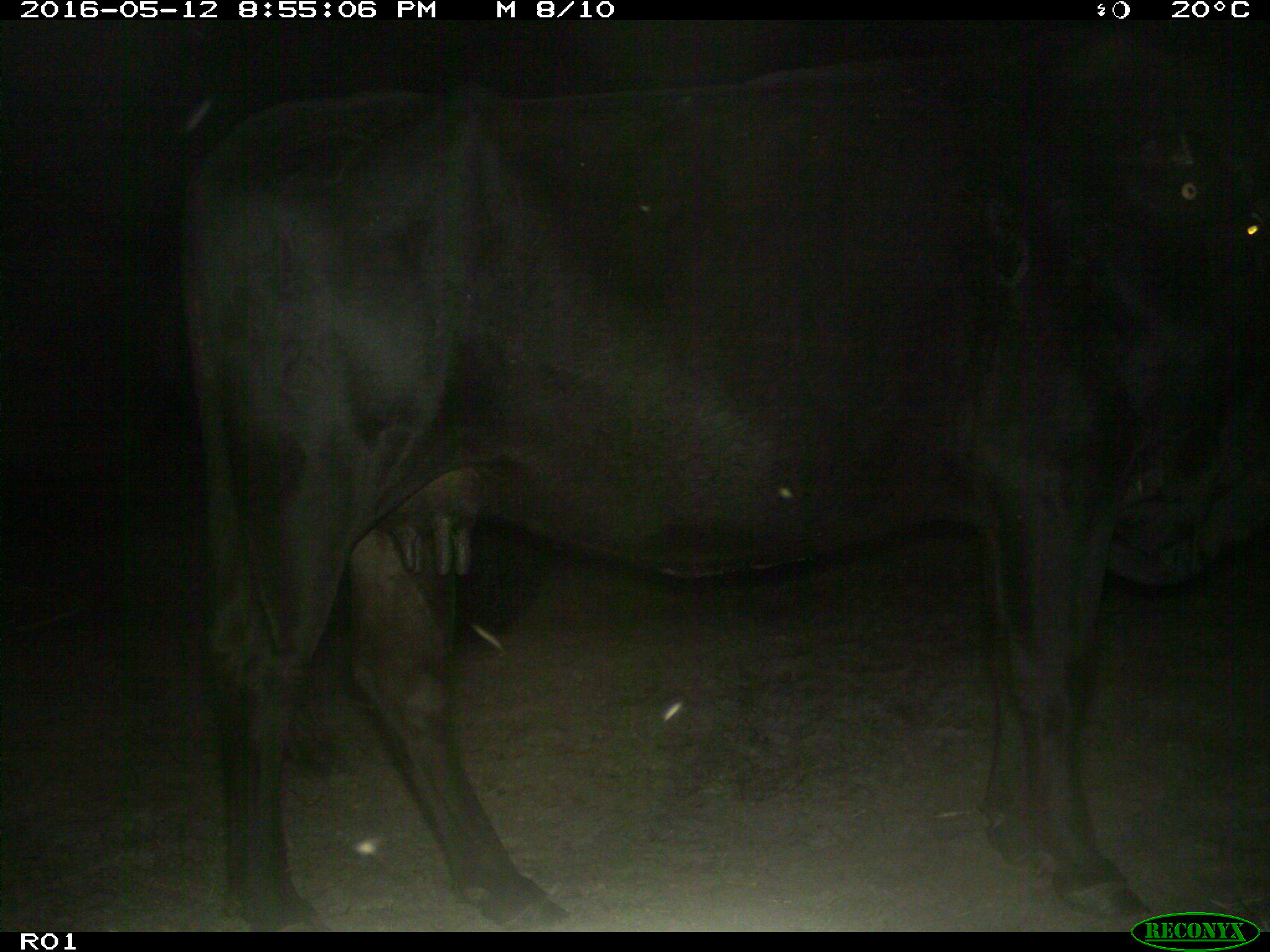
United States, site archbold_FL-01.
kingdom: Animalia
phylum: Chordata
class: Mammalia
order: Artiodactyla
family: Bovidae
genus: Bos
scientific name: Bos taurus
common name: domestic cow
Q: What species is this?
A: Bos taurus (domestic cow).